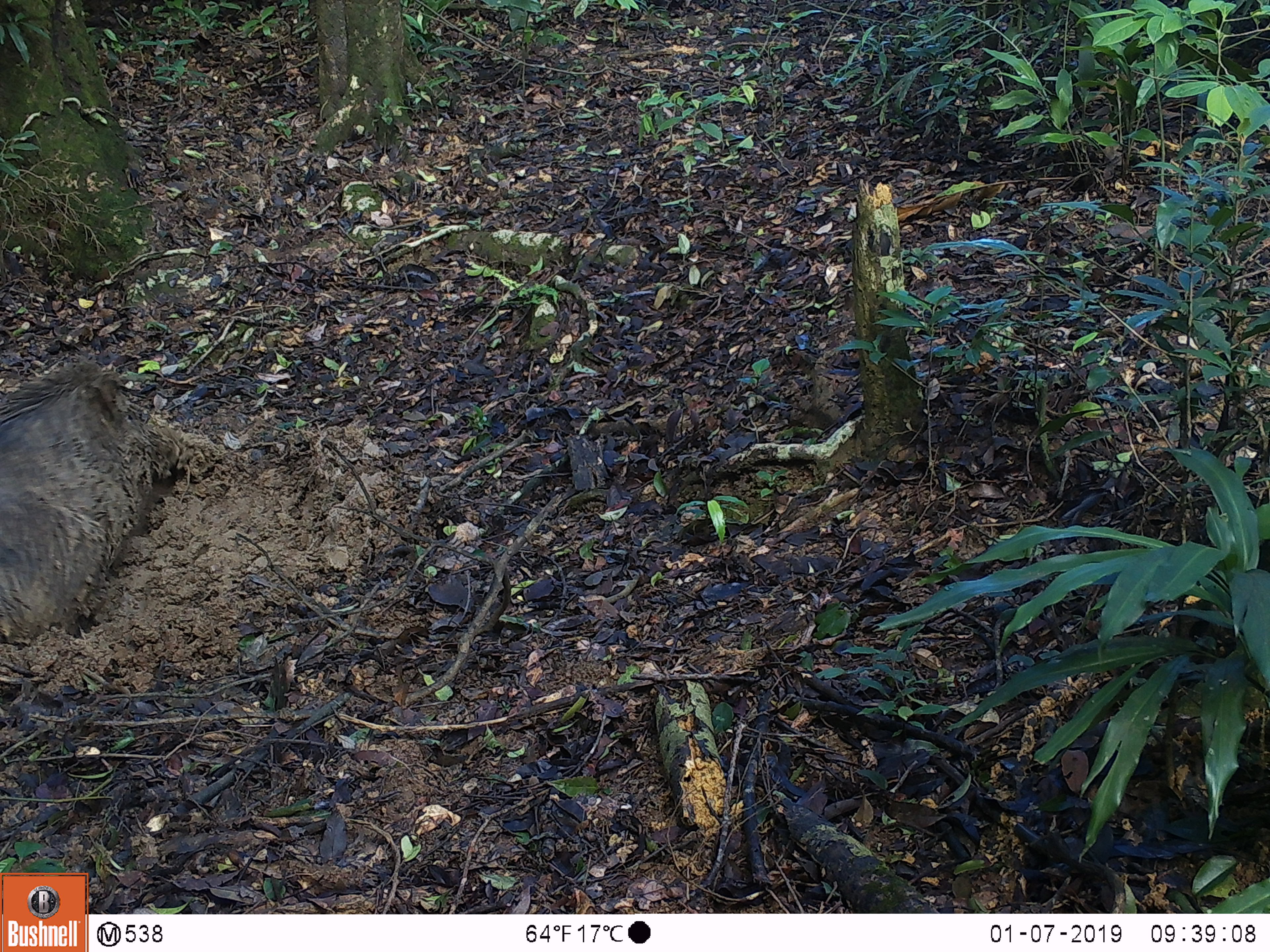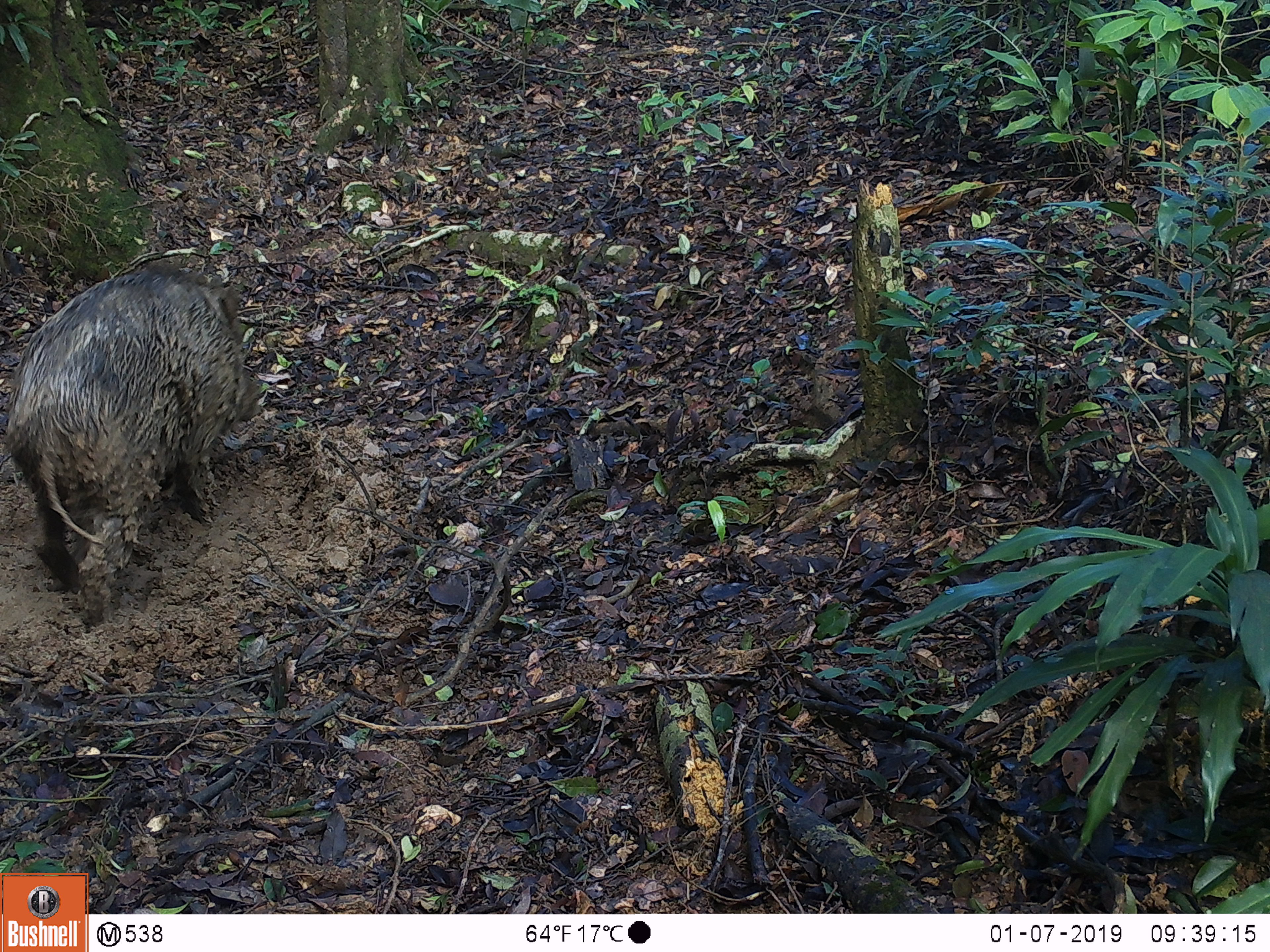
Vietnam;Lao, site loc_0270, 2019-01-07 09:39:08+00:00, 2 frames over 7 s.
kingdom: Animalia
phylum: Chordata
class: Mammalia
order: Artiodactyla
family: Suidae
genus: Sus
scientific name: Sus scrofa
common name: eurasian wild pig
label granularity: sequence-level